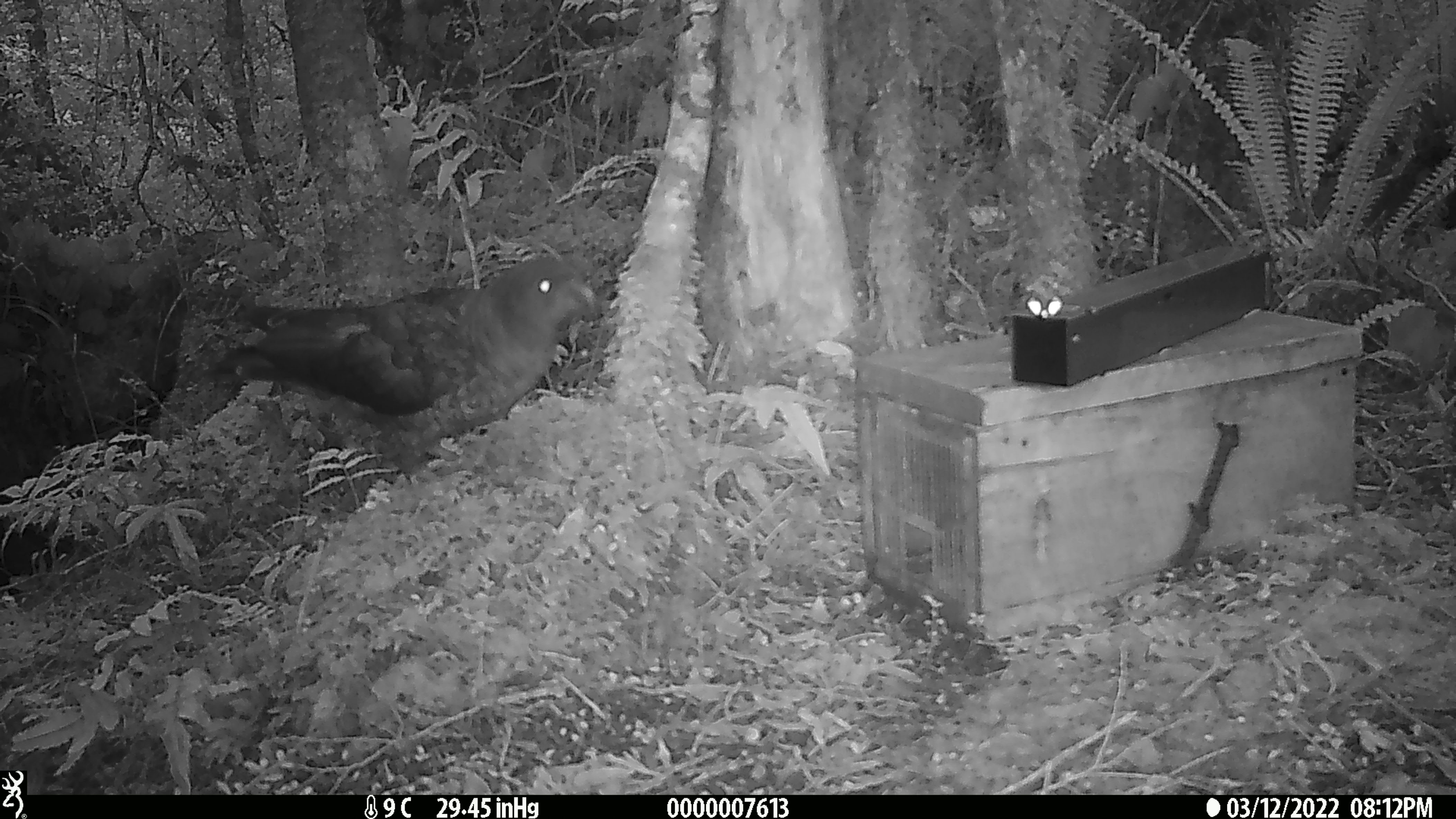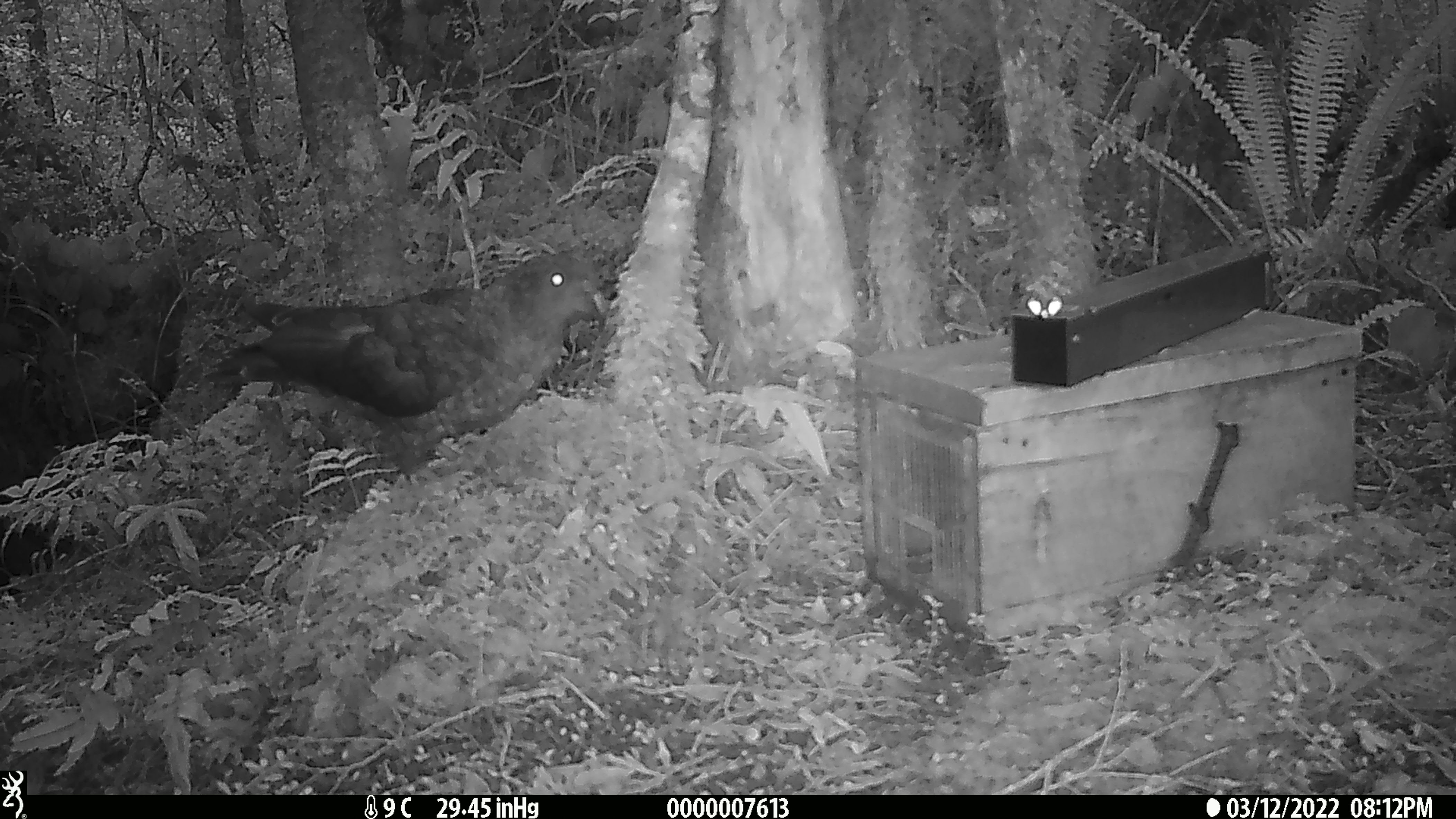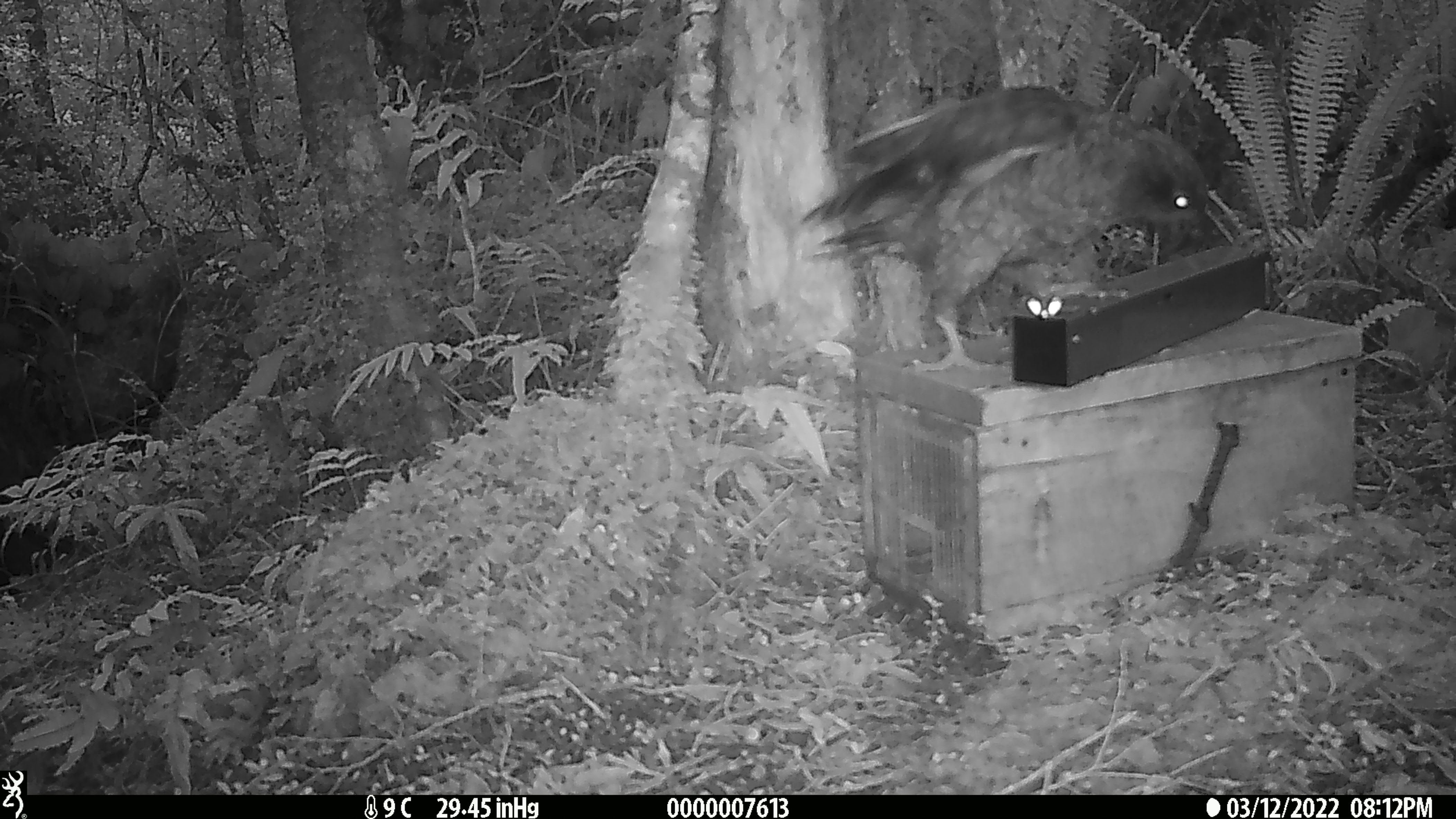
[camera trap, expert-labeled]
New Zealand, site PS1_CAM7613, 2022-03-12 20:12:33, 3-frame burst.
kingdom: Animalia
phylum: Chordata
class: Aves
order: Psittaciformes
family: Strigopidae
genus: Nestor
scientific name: Nestor notabilis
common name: kea